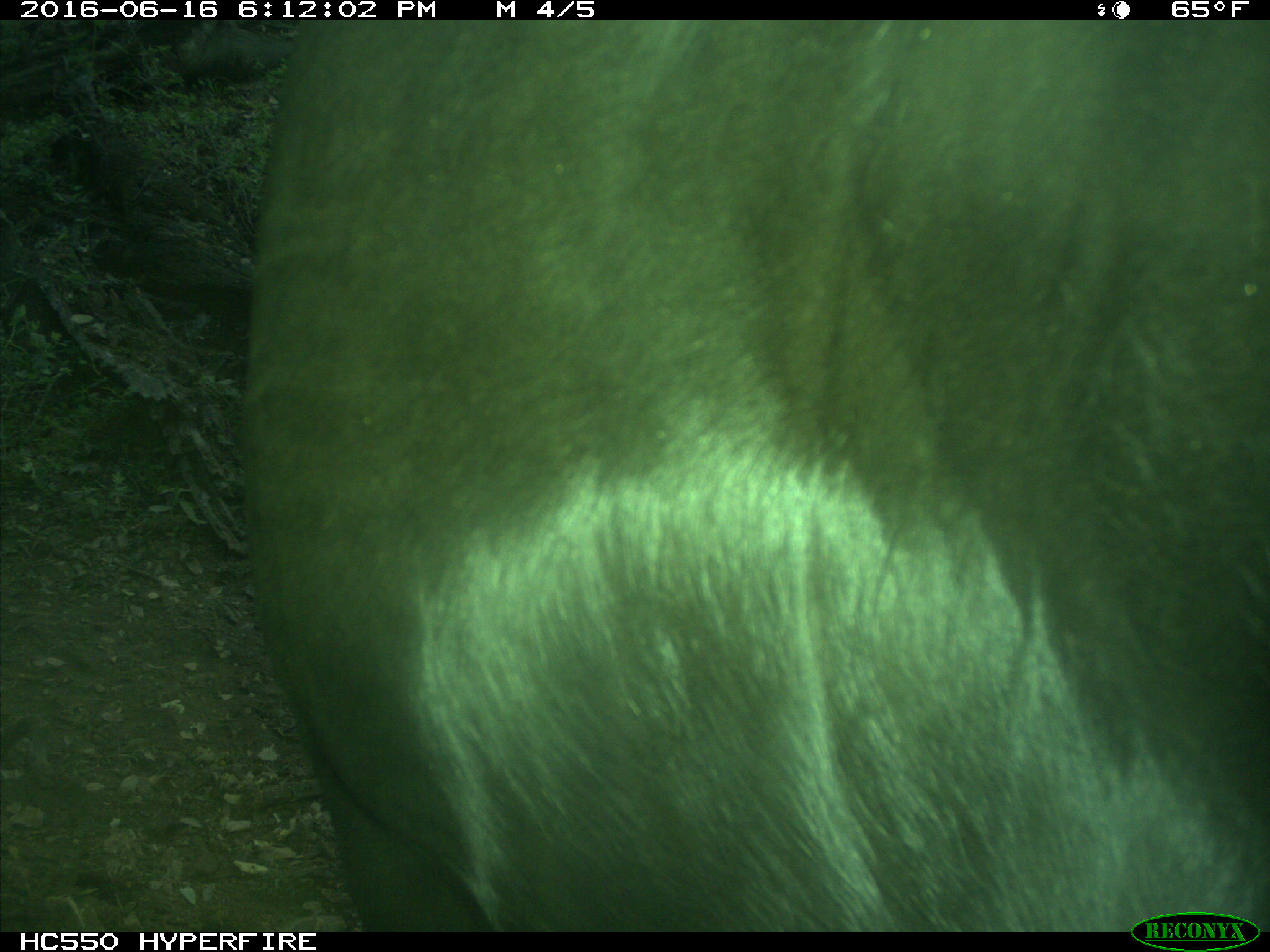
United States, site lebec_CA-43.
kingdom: Animalia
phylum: Chordata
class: Mammalia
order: Artiodactyla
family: Bovidae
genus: Bos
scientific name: Bos taurus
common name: domestic cow